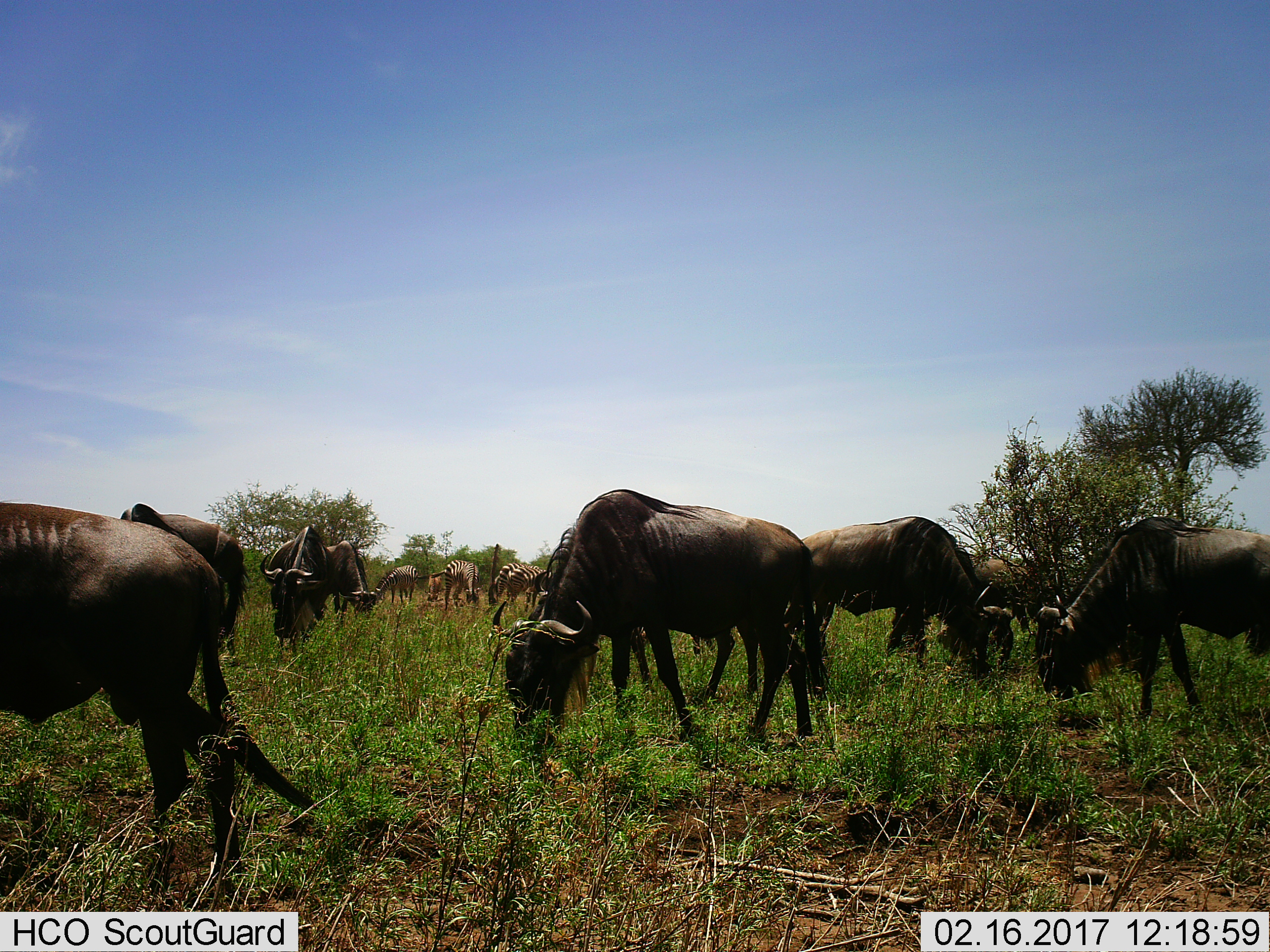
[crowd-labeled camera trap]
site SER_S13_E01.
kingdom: Animalia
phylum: Chordata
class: Mammalia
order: Artiodactyla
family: Bovidae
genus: Connochaetes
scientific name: Connochaetes taurinus taurinus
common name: blue wildebeest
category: wildebeestblue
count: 8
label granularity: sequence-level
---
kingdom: Animalia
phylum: Chordata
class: Mammalia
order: Perissodactyla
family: Equidae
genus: Equus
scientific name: Equus quagga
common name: plains zebra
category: zebraplains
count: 4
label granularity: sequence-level